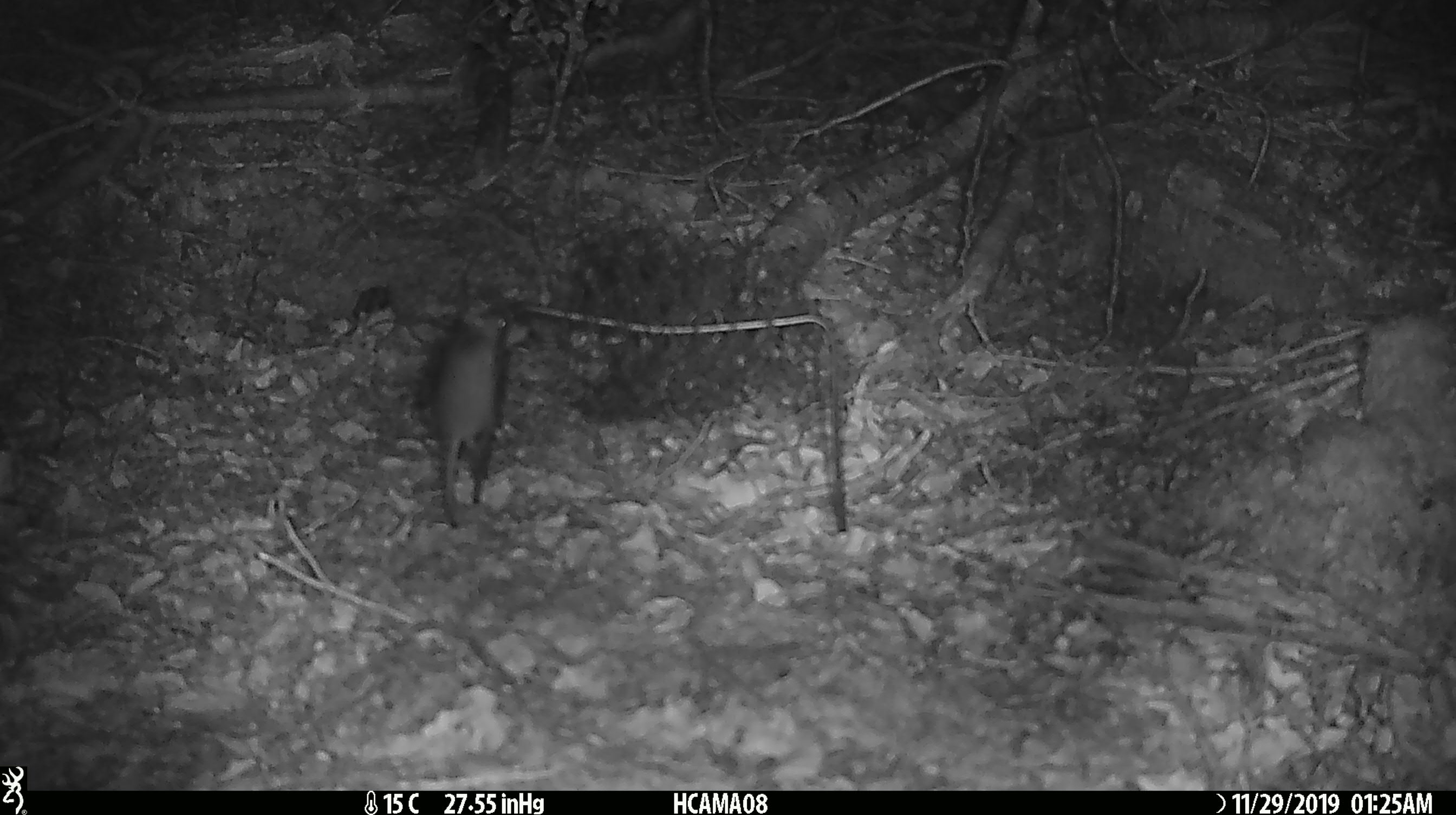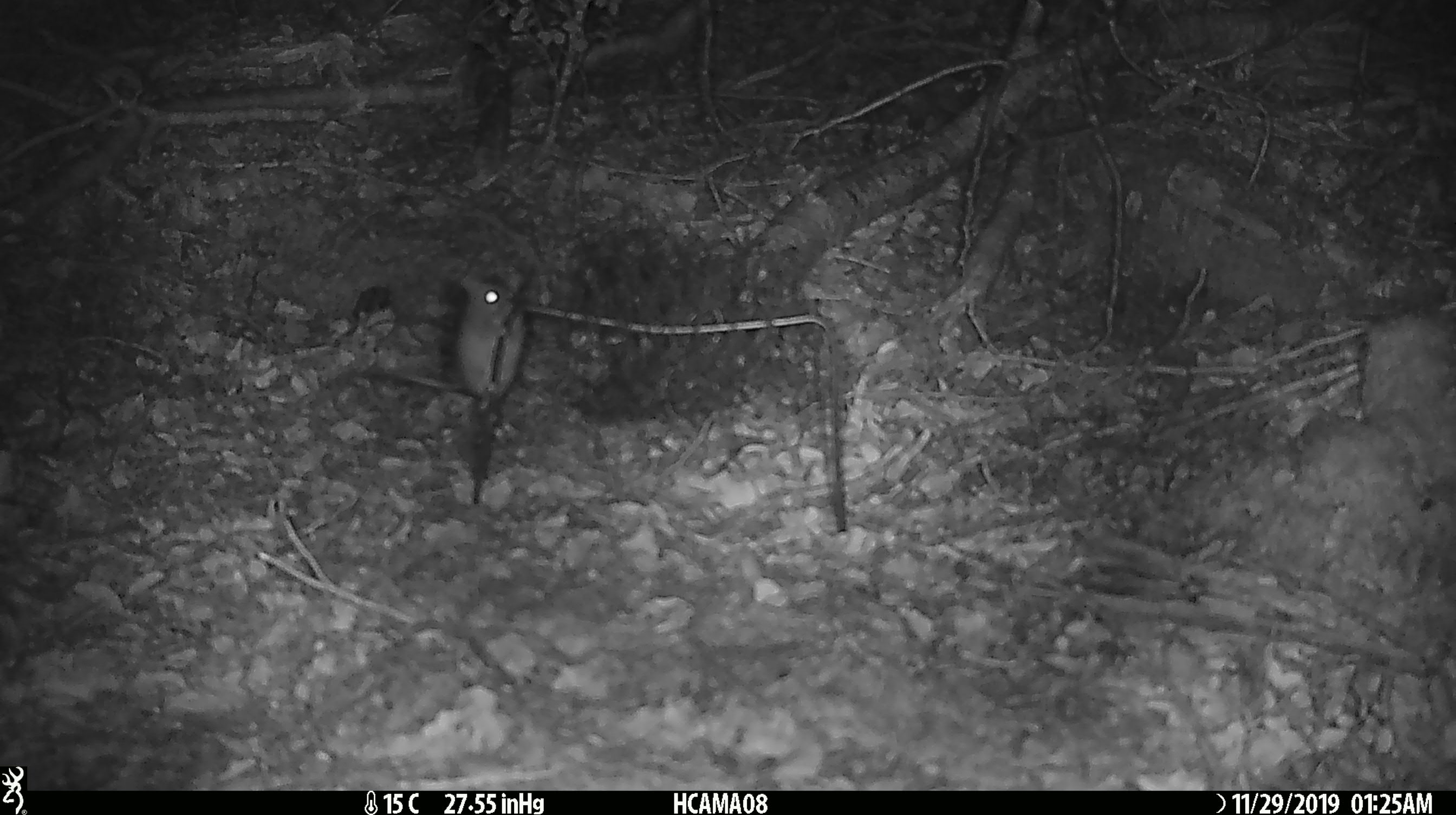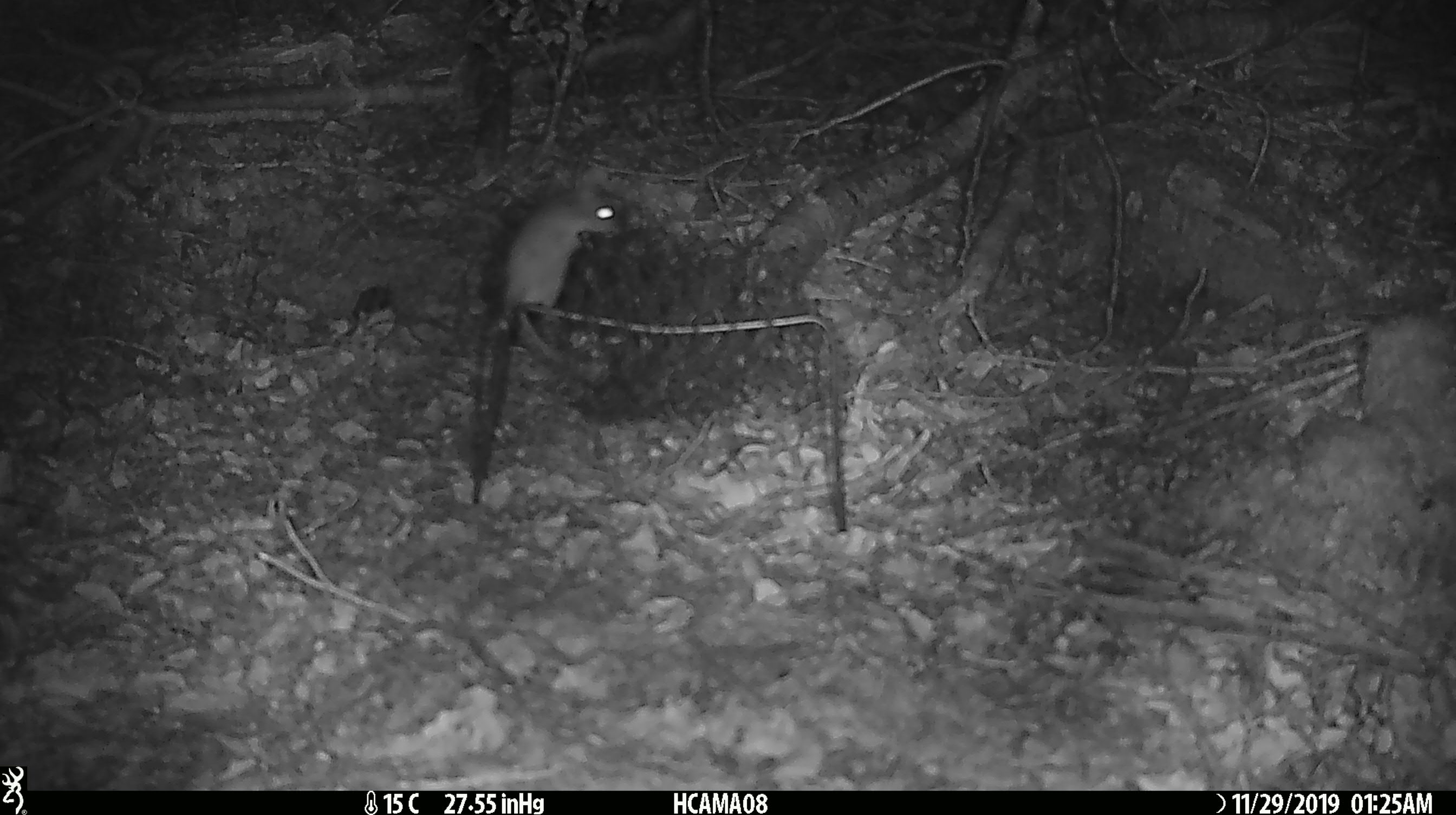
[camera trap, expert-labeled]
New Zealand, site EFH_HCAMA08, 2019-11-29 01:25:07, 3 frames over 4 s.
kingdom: Animalia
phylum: Chordata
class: Mammalia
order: Rodentia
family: Muridae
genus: Mus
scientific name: Mus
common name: mouse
Mouse (Mus).